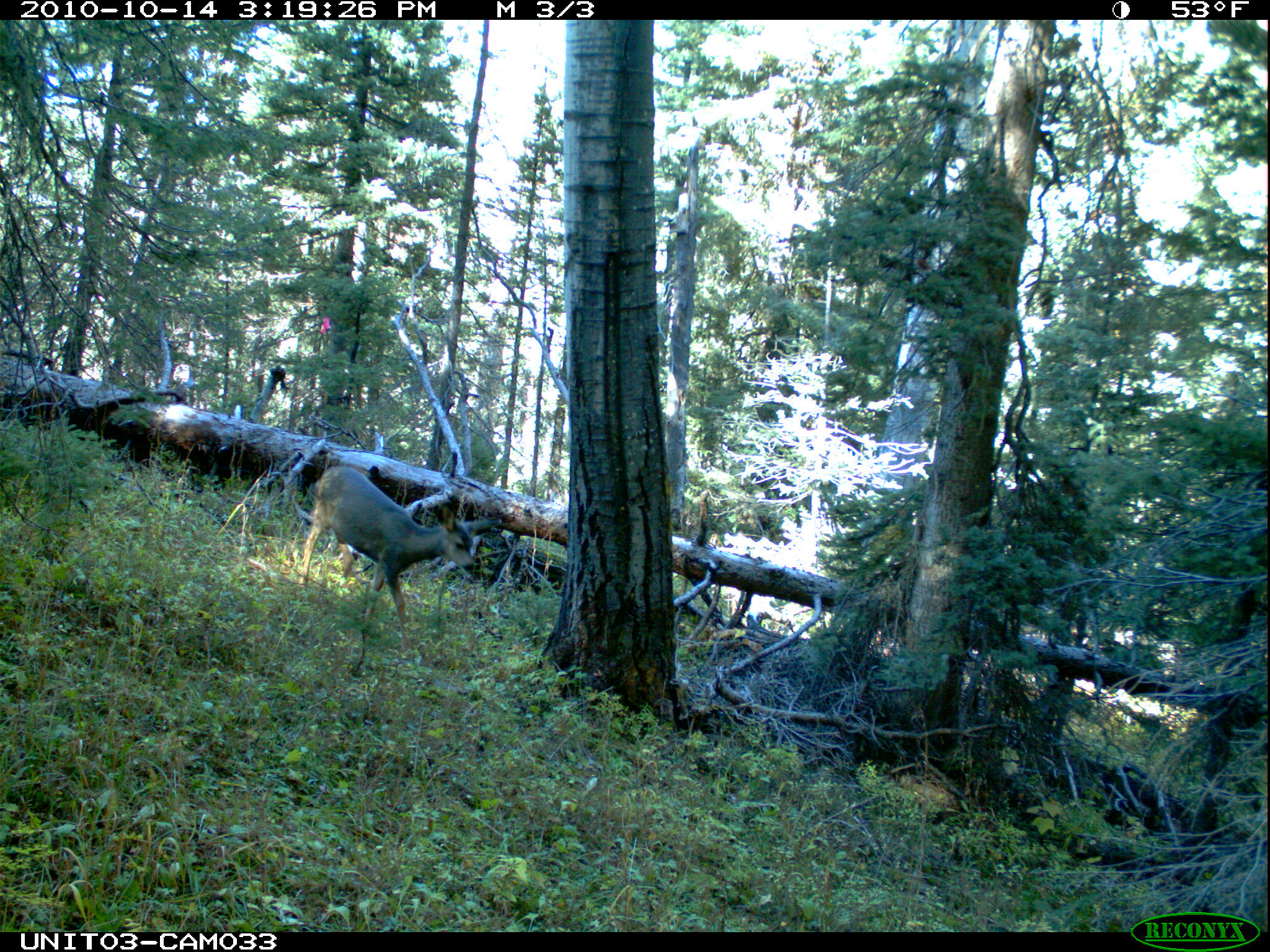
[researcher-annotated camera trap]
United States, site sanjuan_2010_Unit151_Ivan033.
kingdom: Animalia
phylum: Chordata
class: Mammalia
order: Artiodactyla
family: Cervidae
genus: Odocoileus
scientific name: Odocoileus hemionus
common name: mule deer